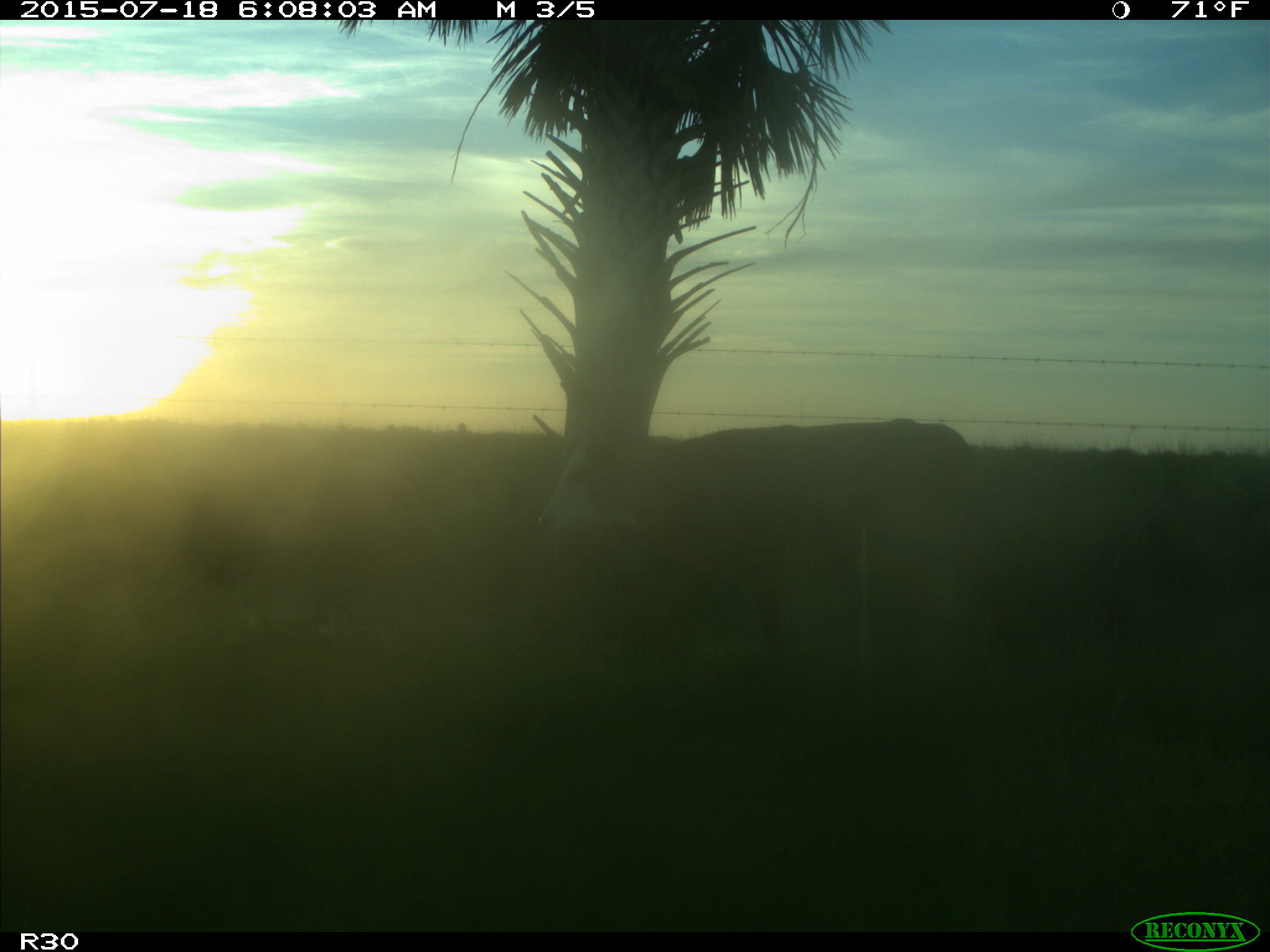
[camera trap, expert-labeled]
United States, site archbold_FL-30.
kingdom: Animalia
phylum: Chordata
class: Mammalia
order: Artiodactyla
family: Bovidae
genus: Bos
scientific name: Bos taurus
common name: domestic cow